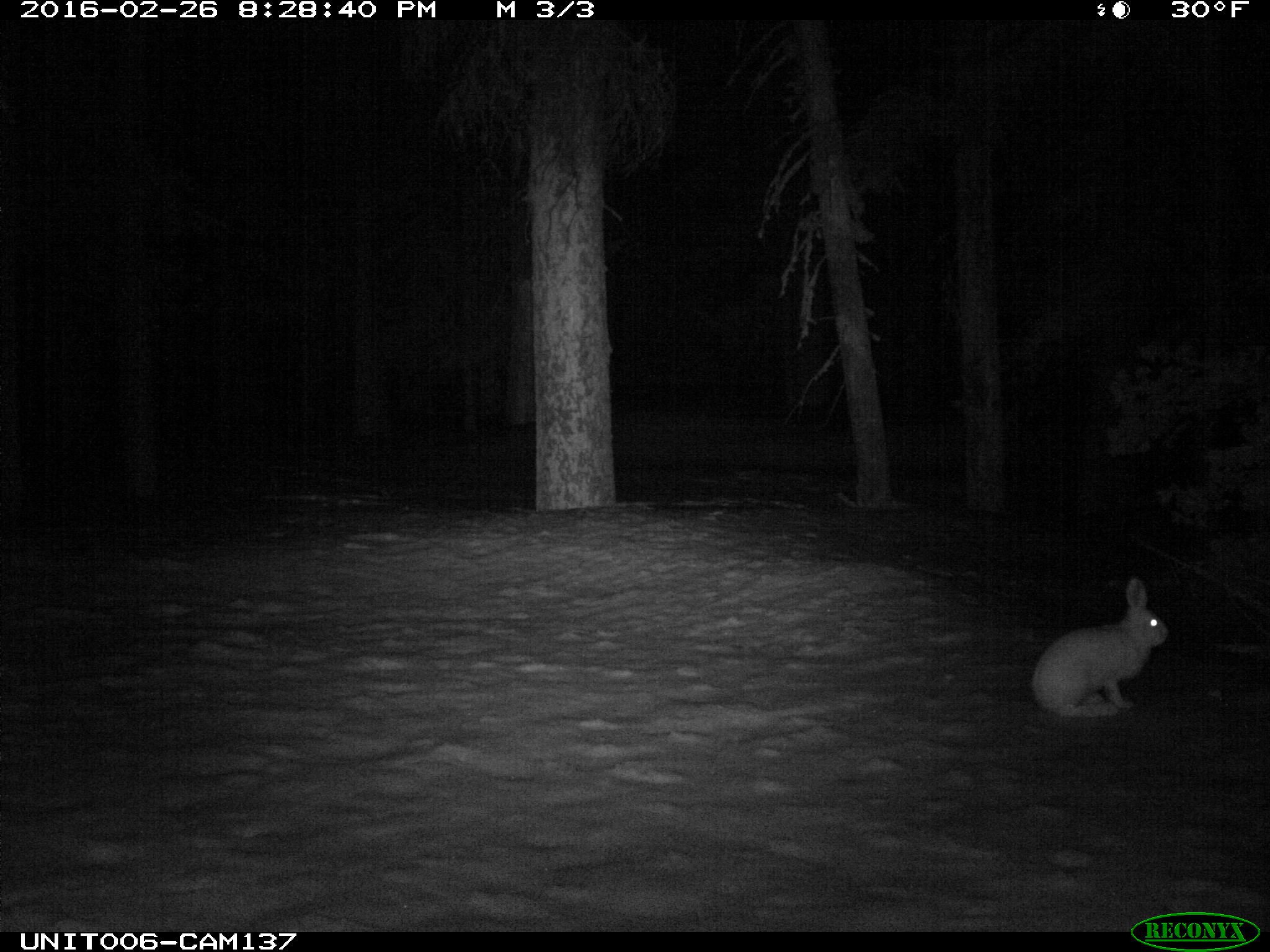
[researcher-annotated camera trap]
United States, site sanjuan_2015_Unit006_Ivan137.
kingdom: Animalia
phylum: Chordata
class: Mammalia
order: Lagomorpha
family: Leporidae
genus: Lepus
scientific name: Lepus americanus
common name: snowshoe hare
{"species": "Lepus americanus (snowshoe hare)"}